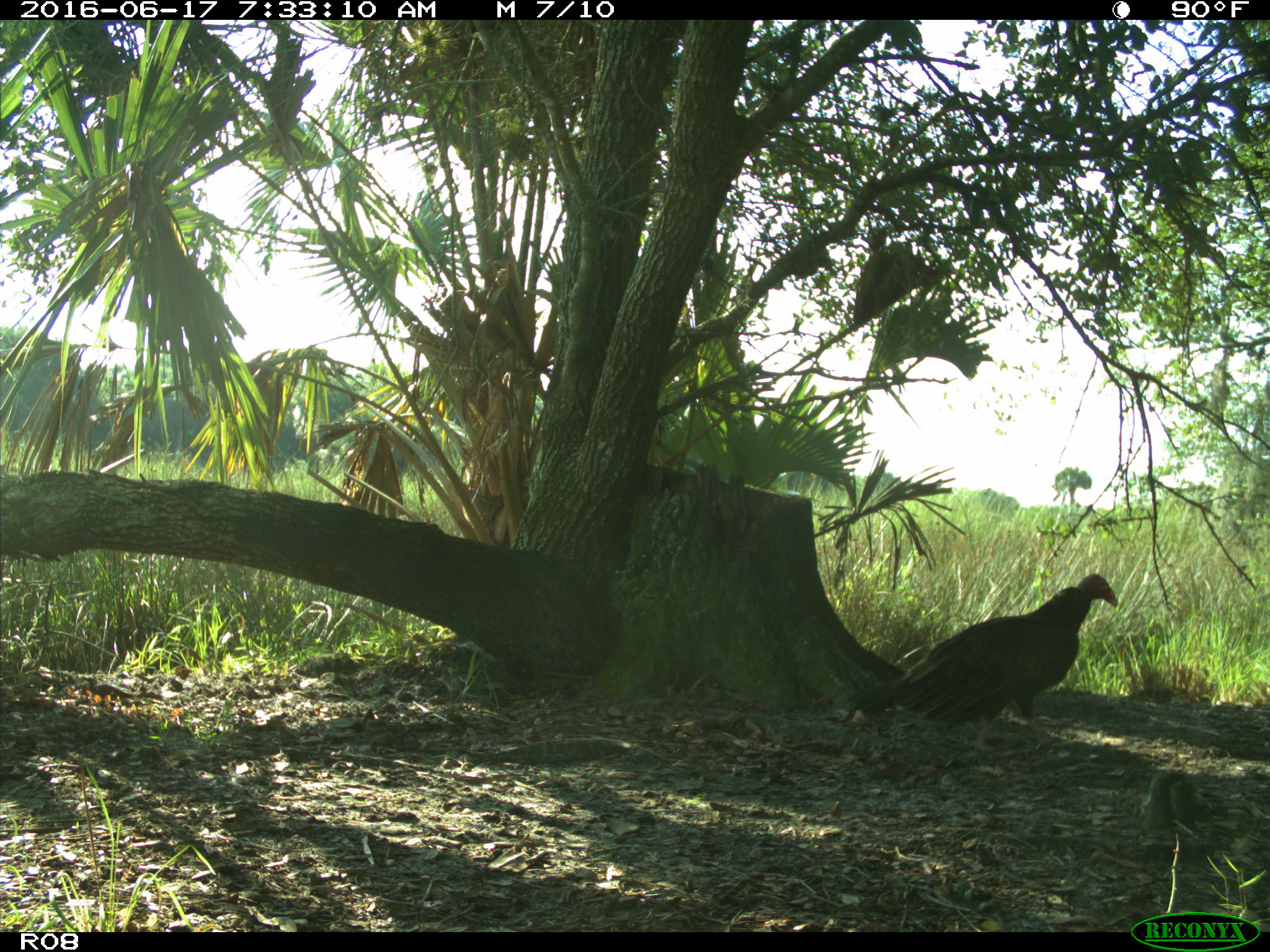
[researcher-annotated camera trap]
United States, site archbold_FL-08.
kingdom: Animalia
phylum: Chordata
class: Aves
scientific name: Aves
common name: birds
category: unidentified bird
Unidentified bird (birds) (Aves).